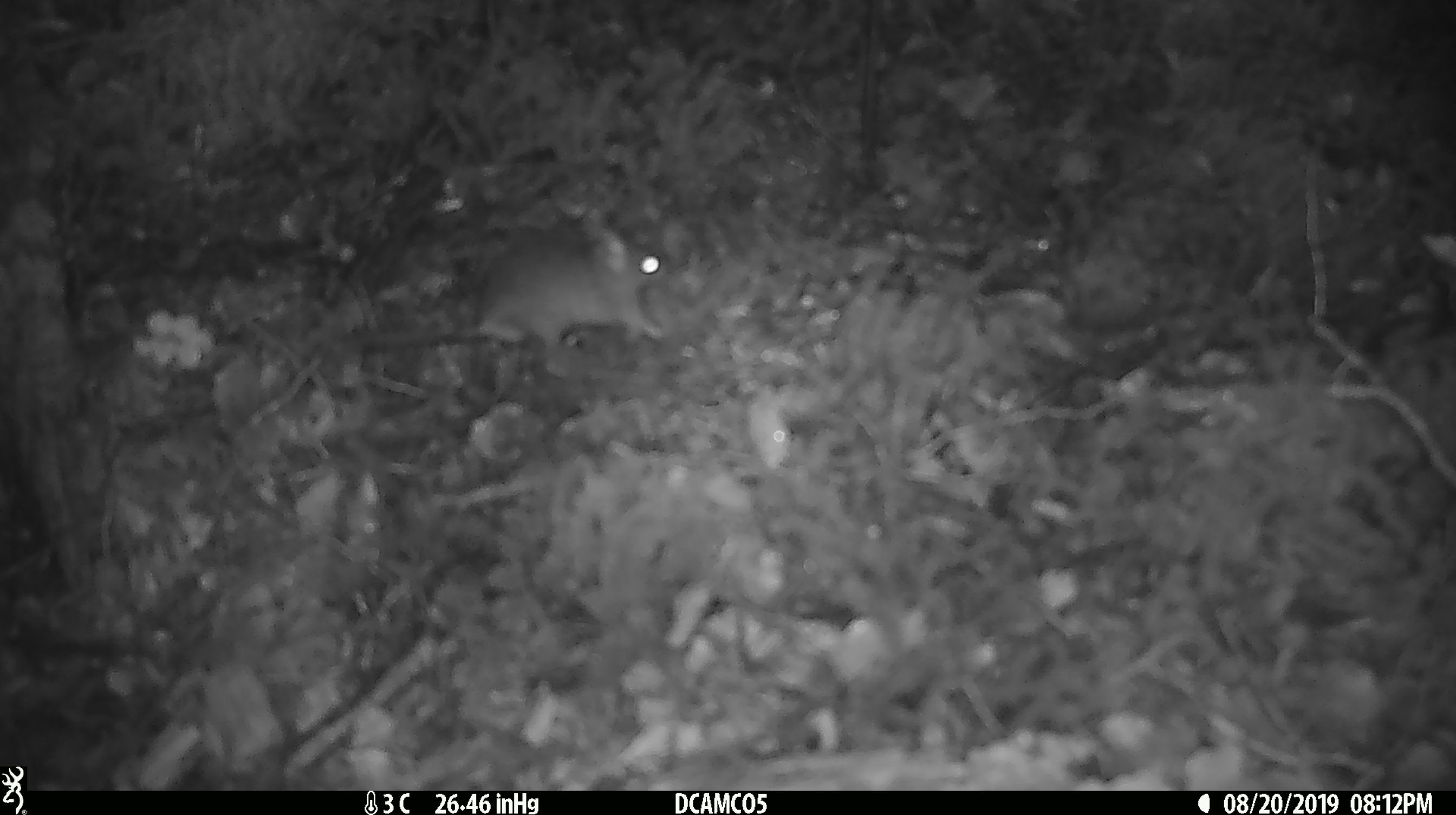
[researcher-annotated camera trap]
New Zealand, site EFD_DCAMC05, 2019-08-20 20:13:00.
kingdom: Animalia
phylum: Chordata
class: Mammalia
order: Rodentia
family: Muridae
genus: Mus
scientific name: Mus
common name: mouse